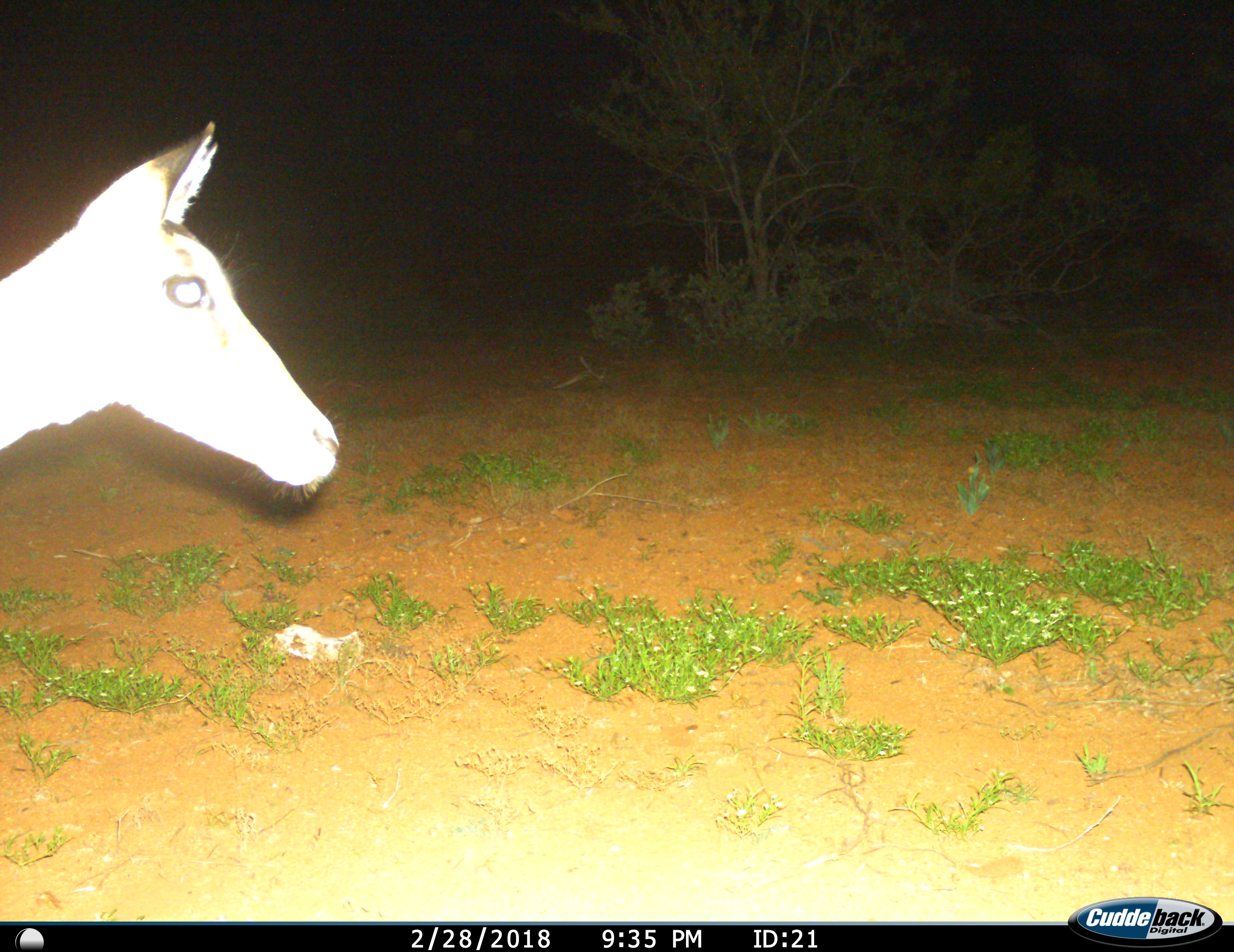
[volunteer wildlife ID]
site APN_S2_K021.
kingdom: Animalia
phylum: Chordata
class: Mammalia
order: Artiodactyla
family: Bovidae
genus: Aepyceros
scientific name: Aepyceros melampus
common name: impala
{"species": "impala (Aepyceros melampus)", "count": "1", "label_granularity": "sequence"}